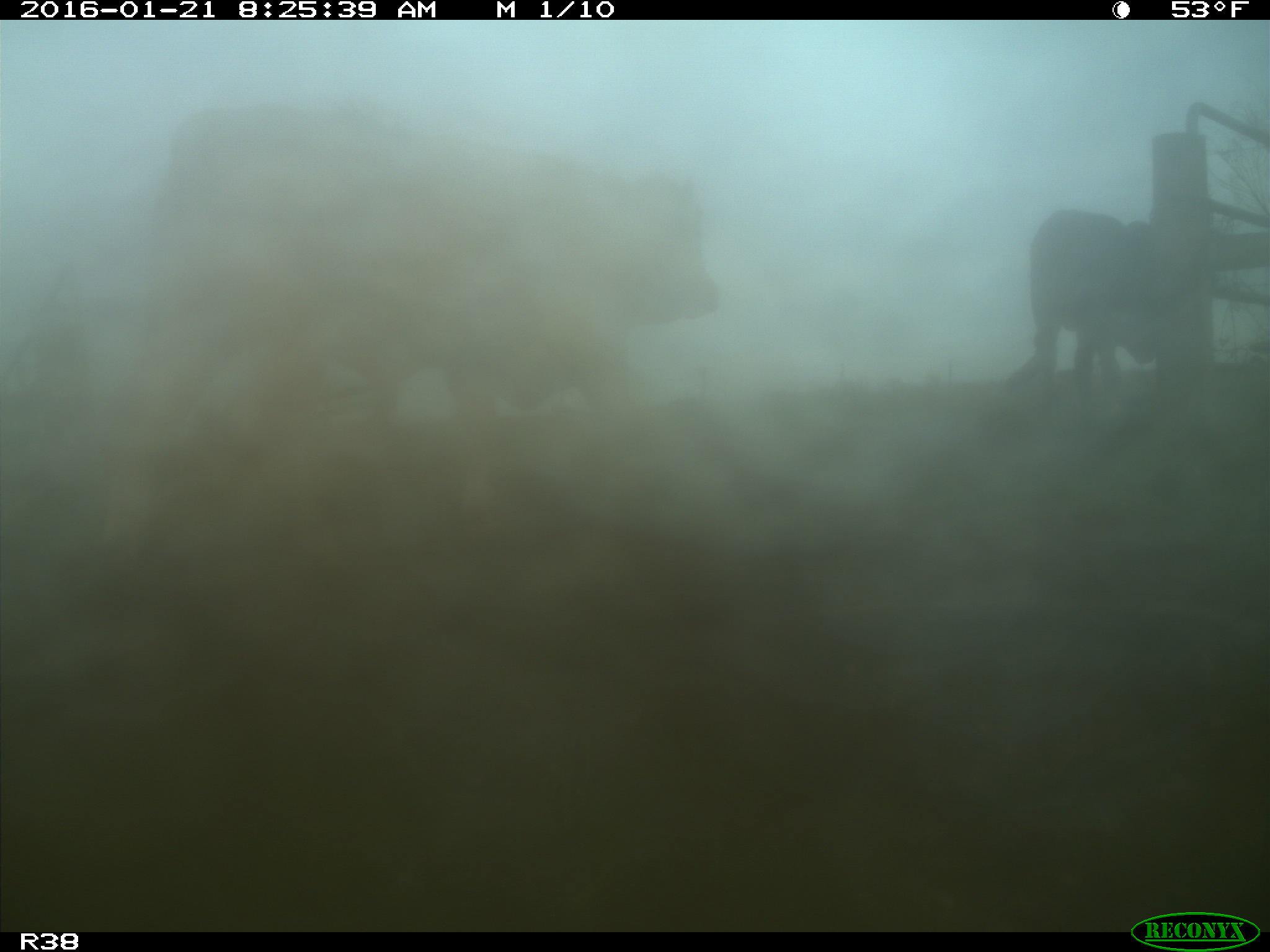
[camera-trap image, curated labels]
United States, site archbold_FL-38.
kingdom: Animalia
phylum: Chordata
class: Mammalia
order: Artiodactyla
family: Bovidae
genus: Bos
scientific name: Bos taurus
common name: domestic cow